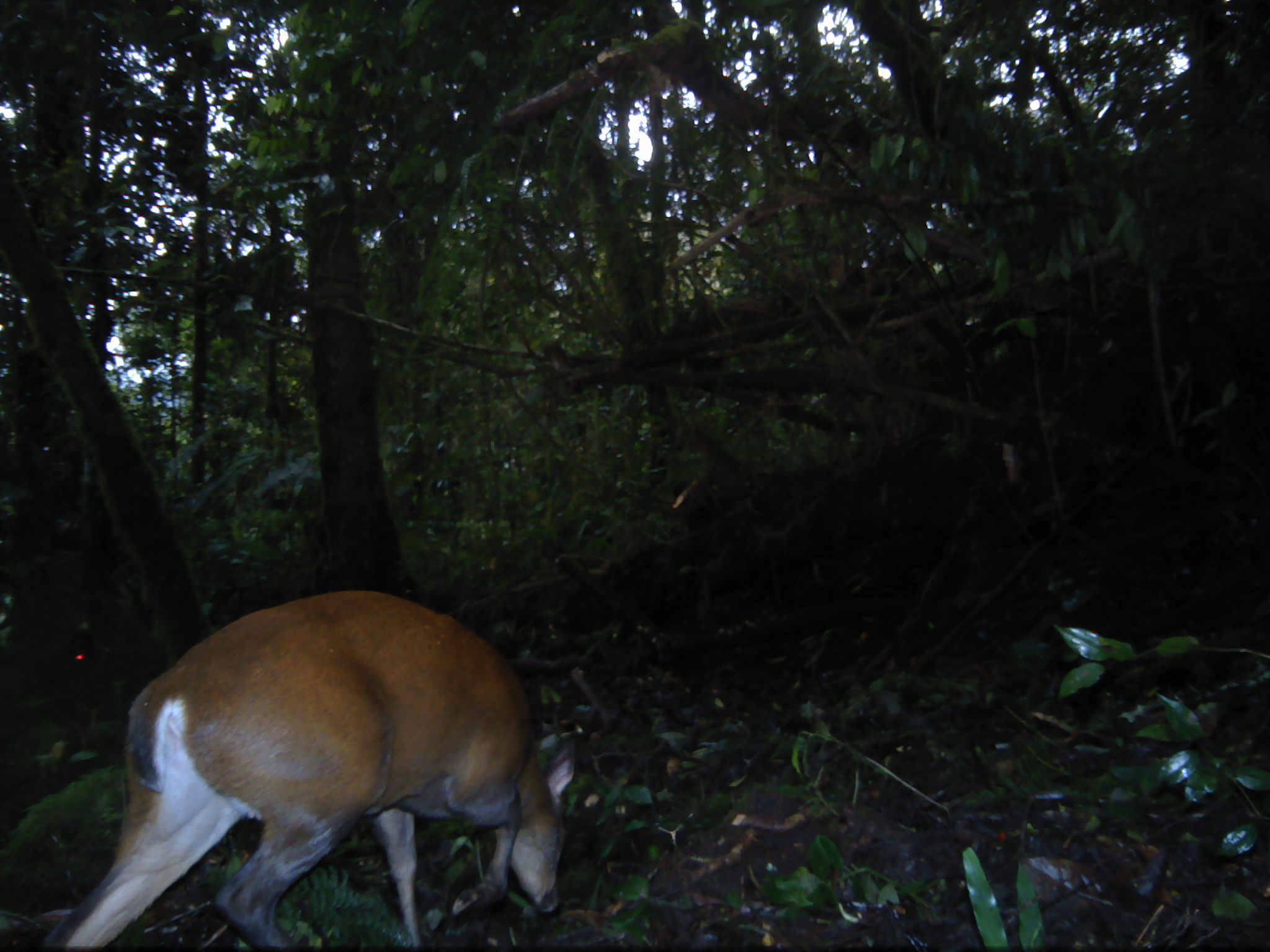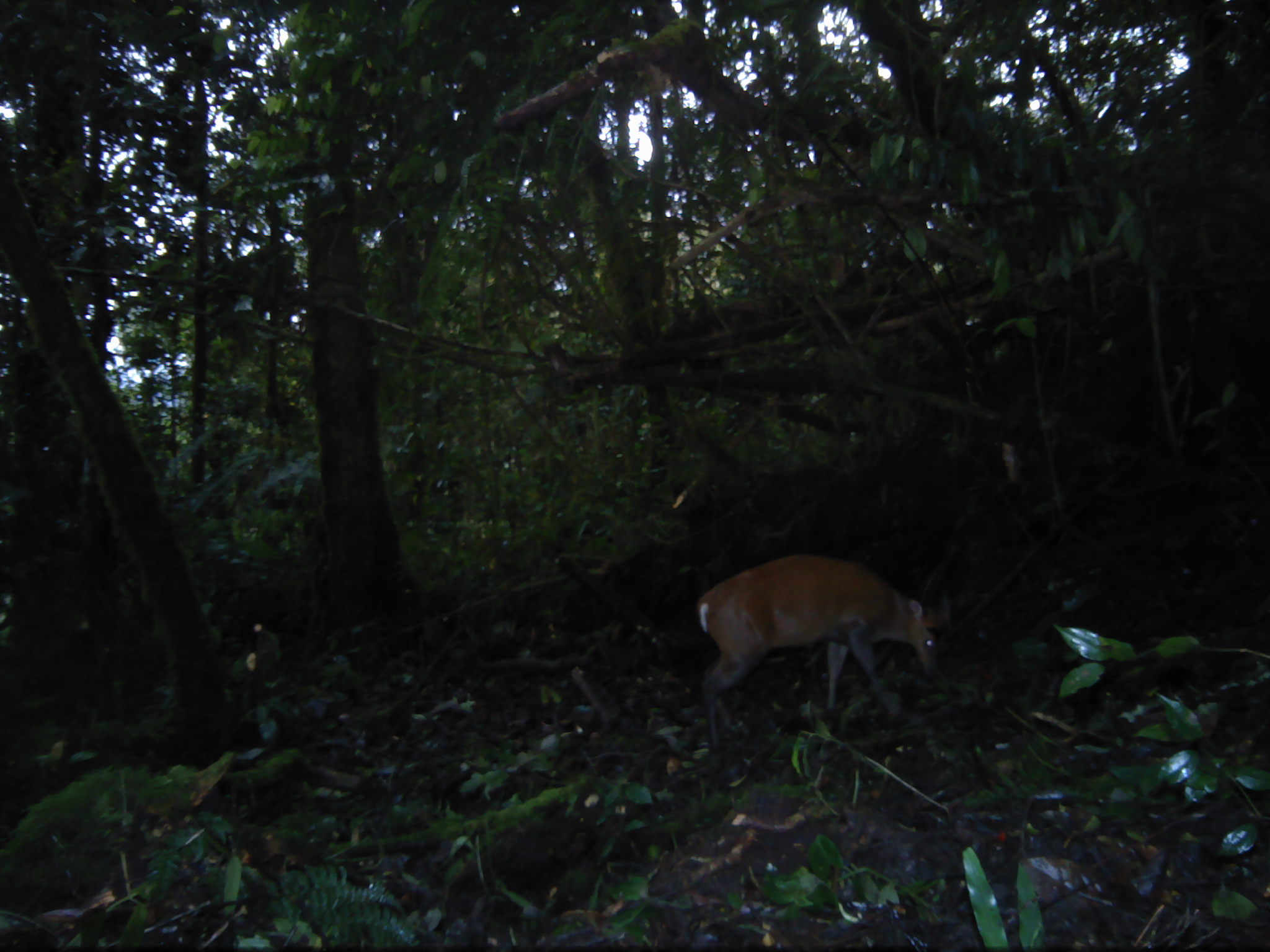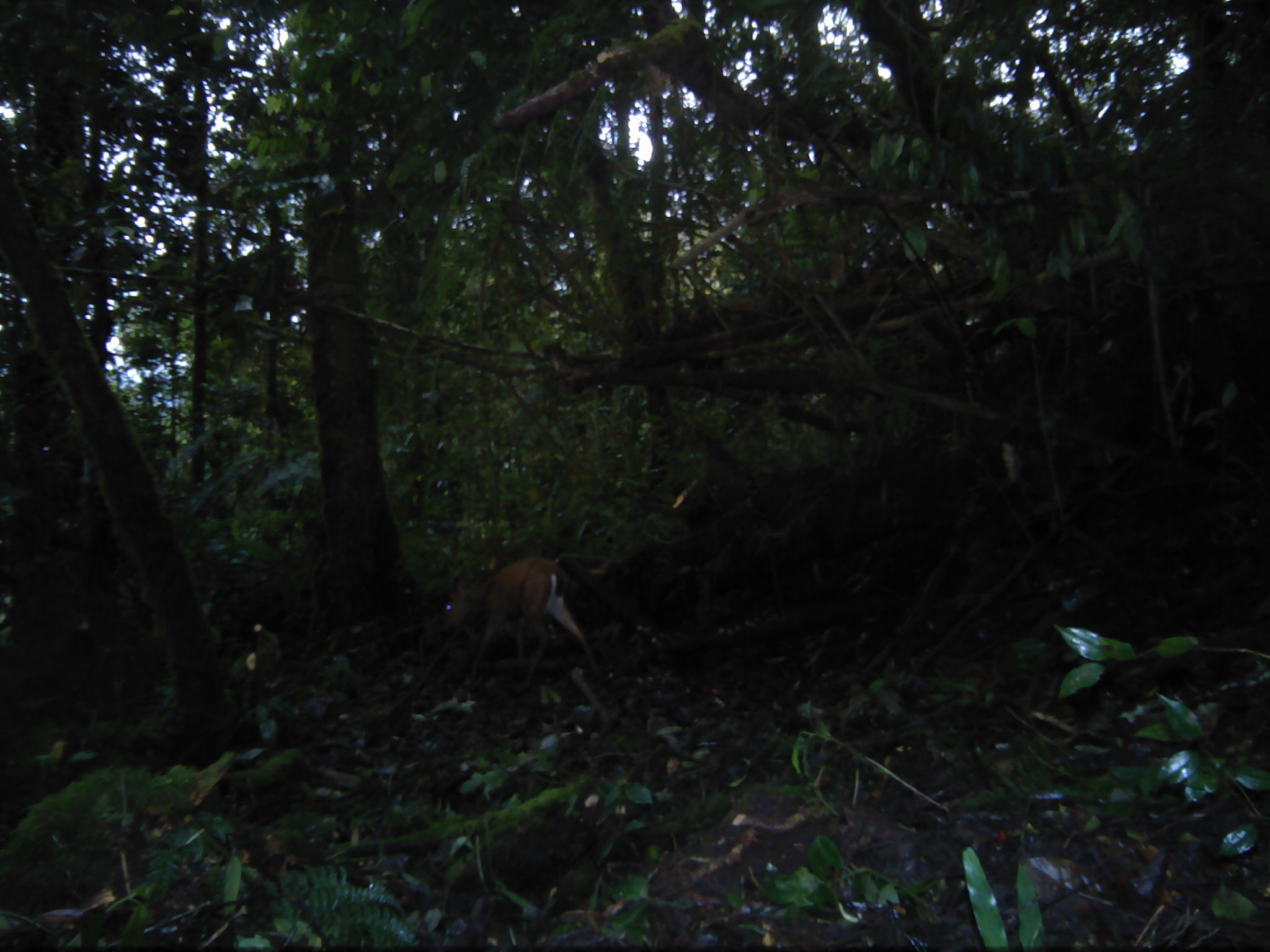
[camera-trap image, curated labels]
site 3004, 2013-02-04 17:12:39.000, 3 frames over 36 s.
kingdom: Animalia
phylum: Chordata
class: Mammalia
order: Artiodactyla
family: Cervidae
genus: Muntiacus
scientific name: Muntiacus muntjak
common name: southern red muntjac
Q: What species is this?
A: Muntiacus muntjak (southern red muntjac).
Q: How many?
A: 1.